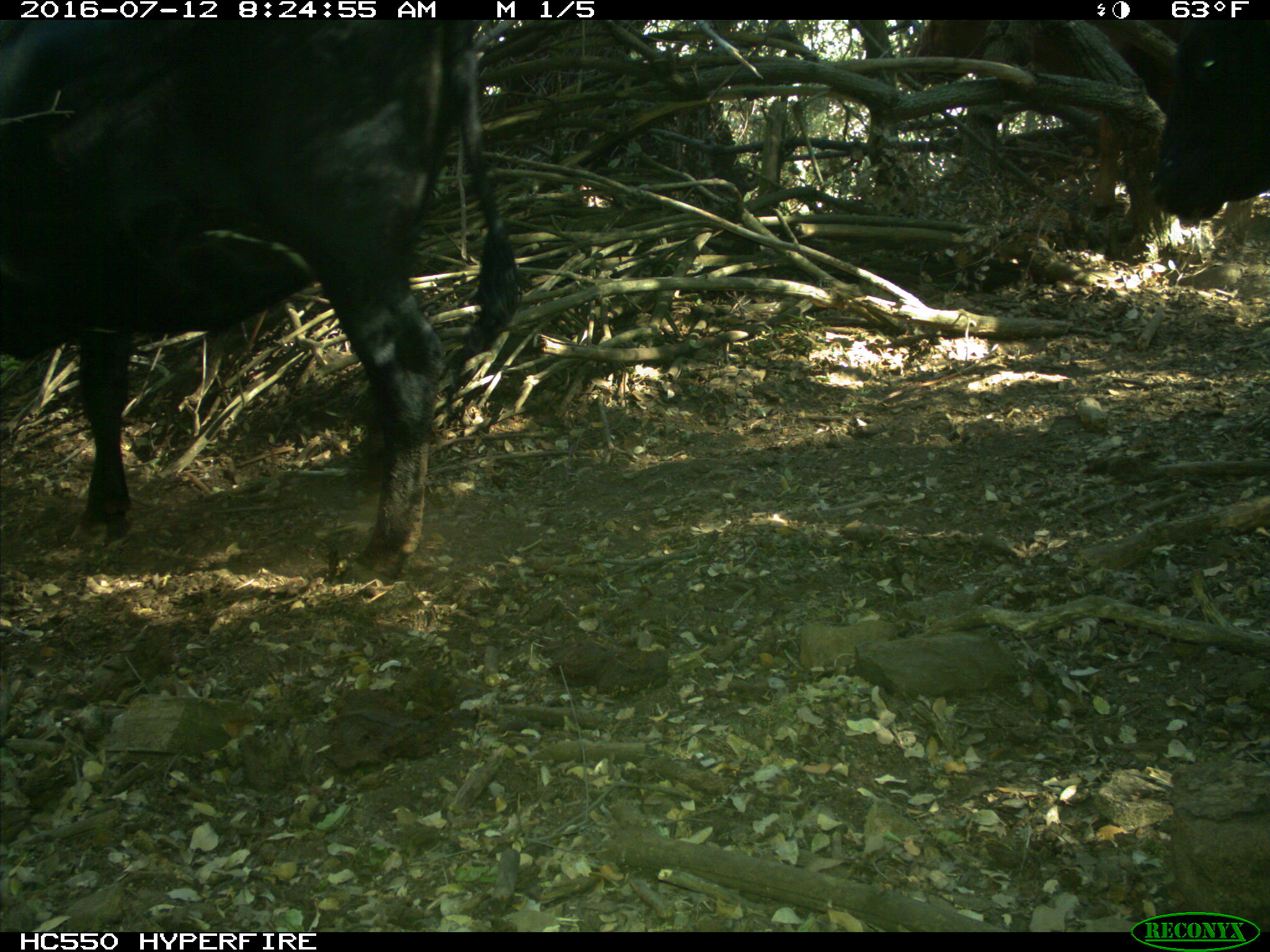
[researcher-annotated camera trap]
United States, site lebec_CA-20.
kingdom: Animalia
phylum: Chordata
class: Mammalia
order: Artiodactyla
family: Bovidae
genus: Bos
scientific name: Bos taurus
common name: domestic cow